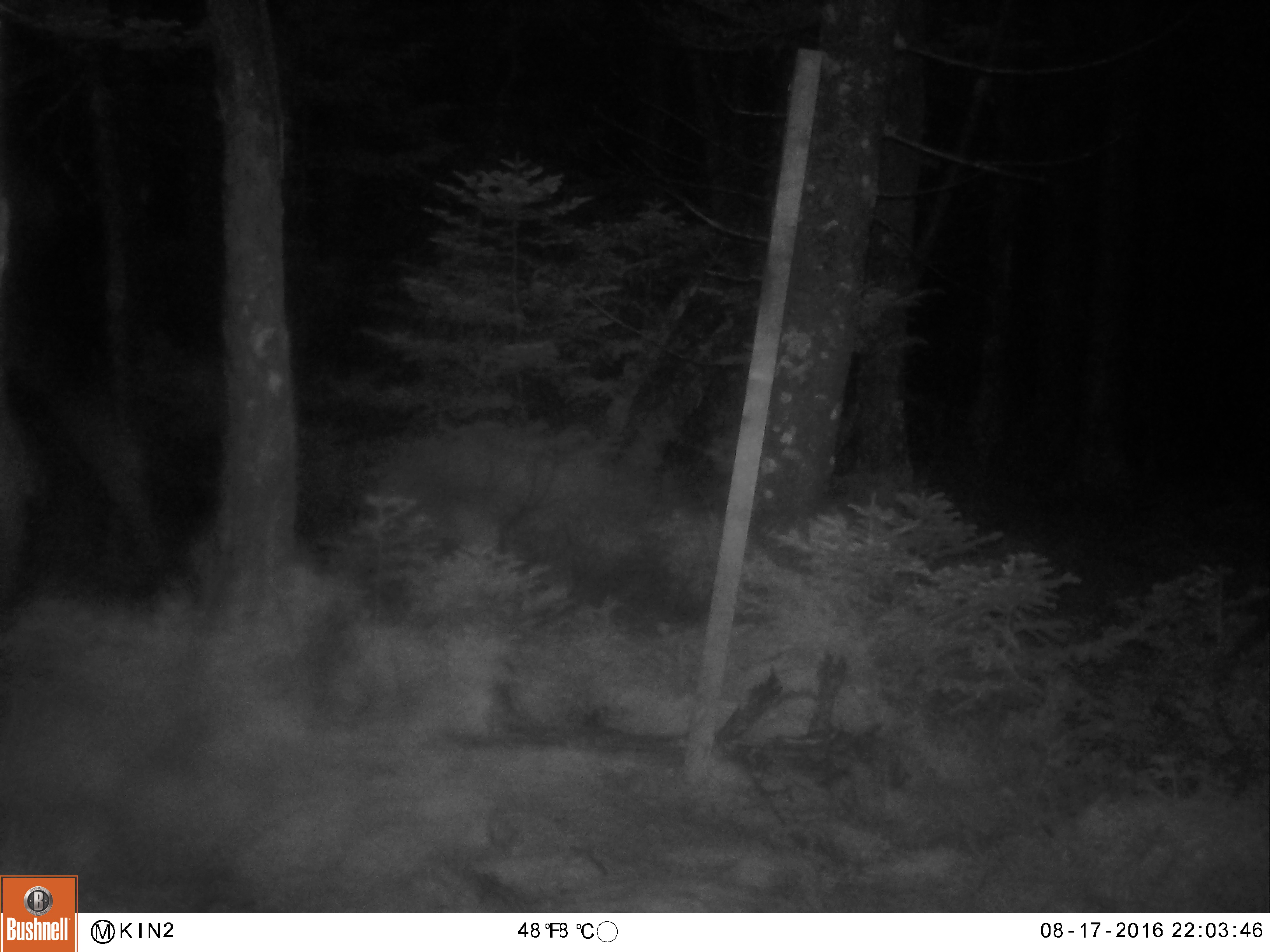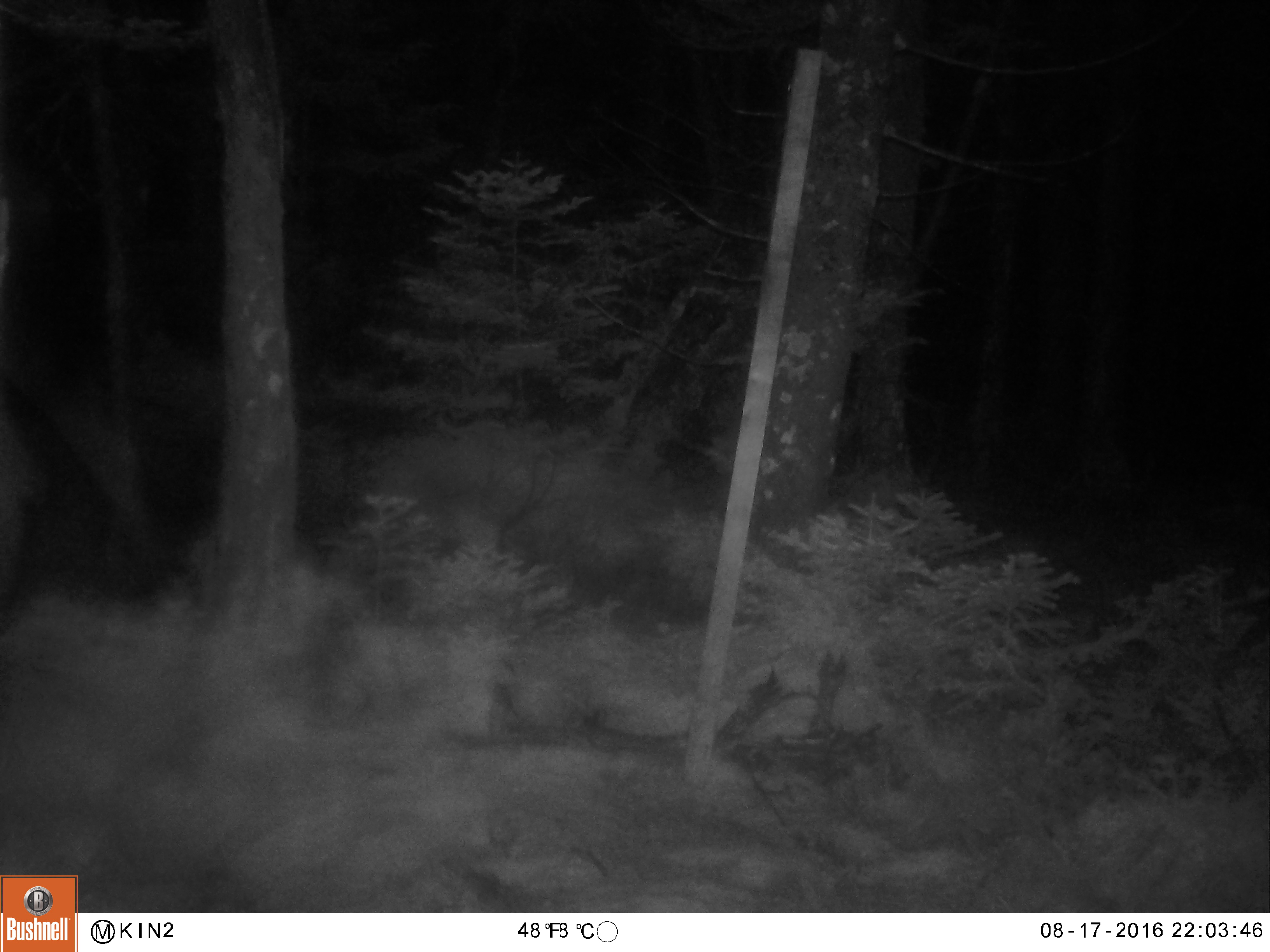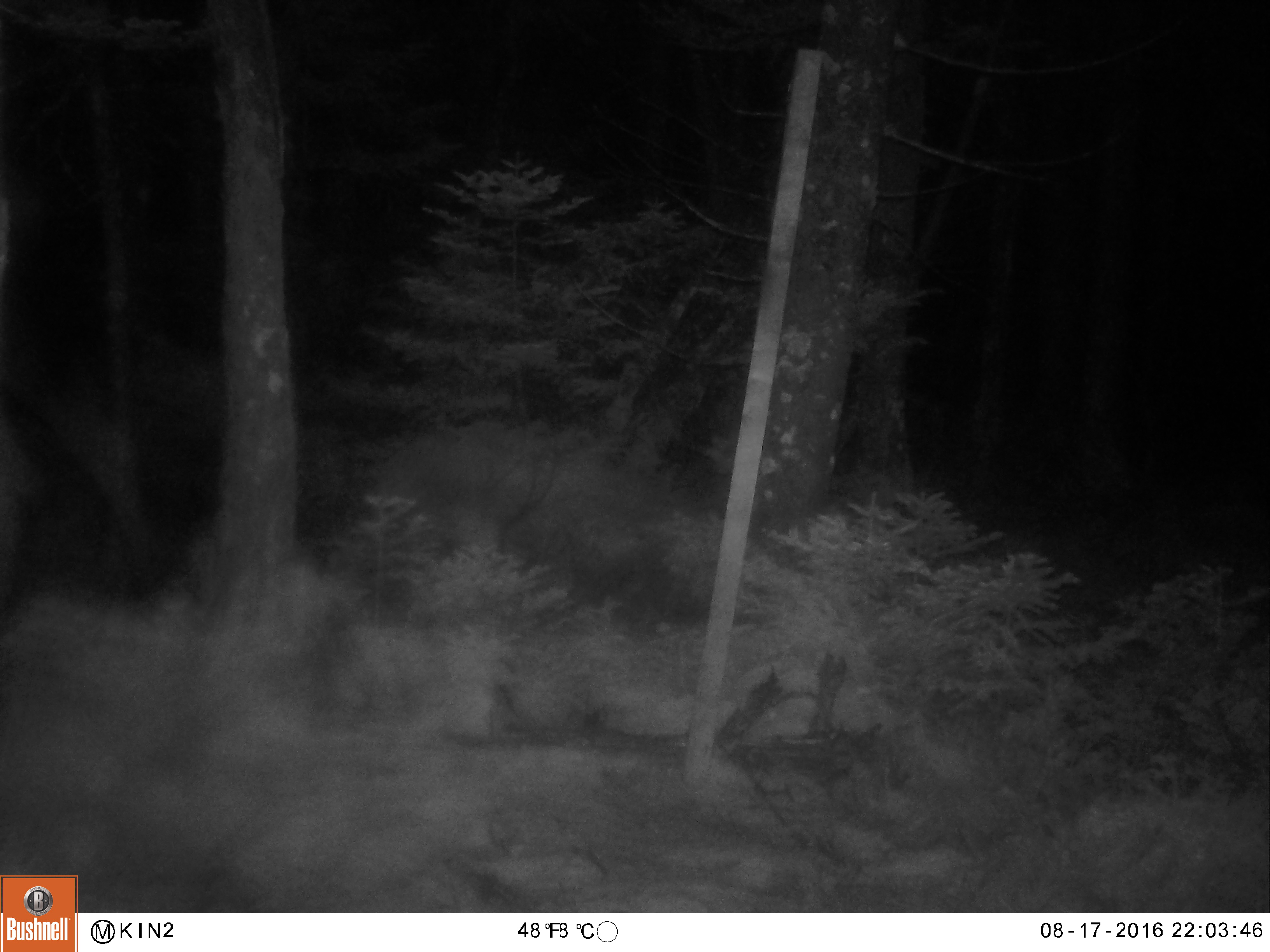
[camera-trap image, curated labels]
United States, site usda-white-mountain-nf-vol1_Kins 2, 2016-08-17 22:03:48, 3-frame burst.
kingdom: Animalia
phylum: Chordata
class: Mammalia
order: Artiodactyla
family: Cervidae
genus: Alces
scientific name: Alces alces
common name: moose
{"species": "moose (Alces alces)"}